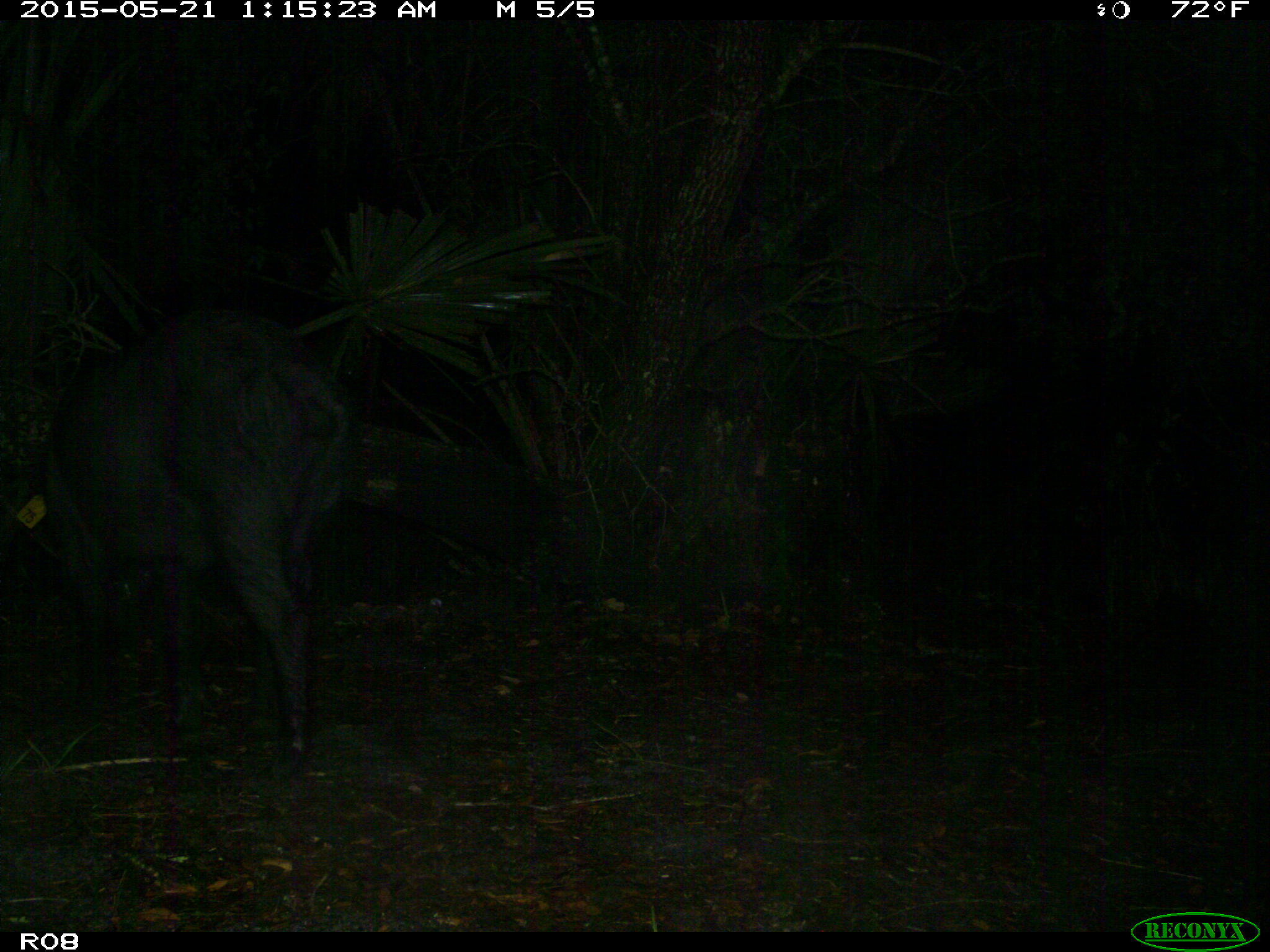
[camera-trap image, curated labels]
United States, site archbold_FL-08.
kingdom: Animalia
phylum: Chordata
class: Mammalia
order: Artiodactyla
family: Suidae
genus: Sus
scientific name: Sus scrofa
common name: wild boar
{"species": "Sus scrofa (wild boar)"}